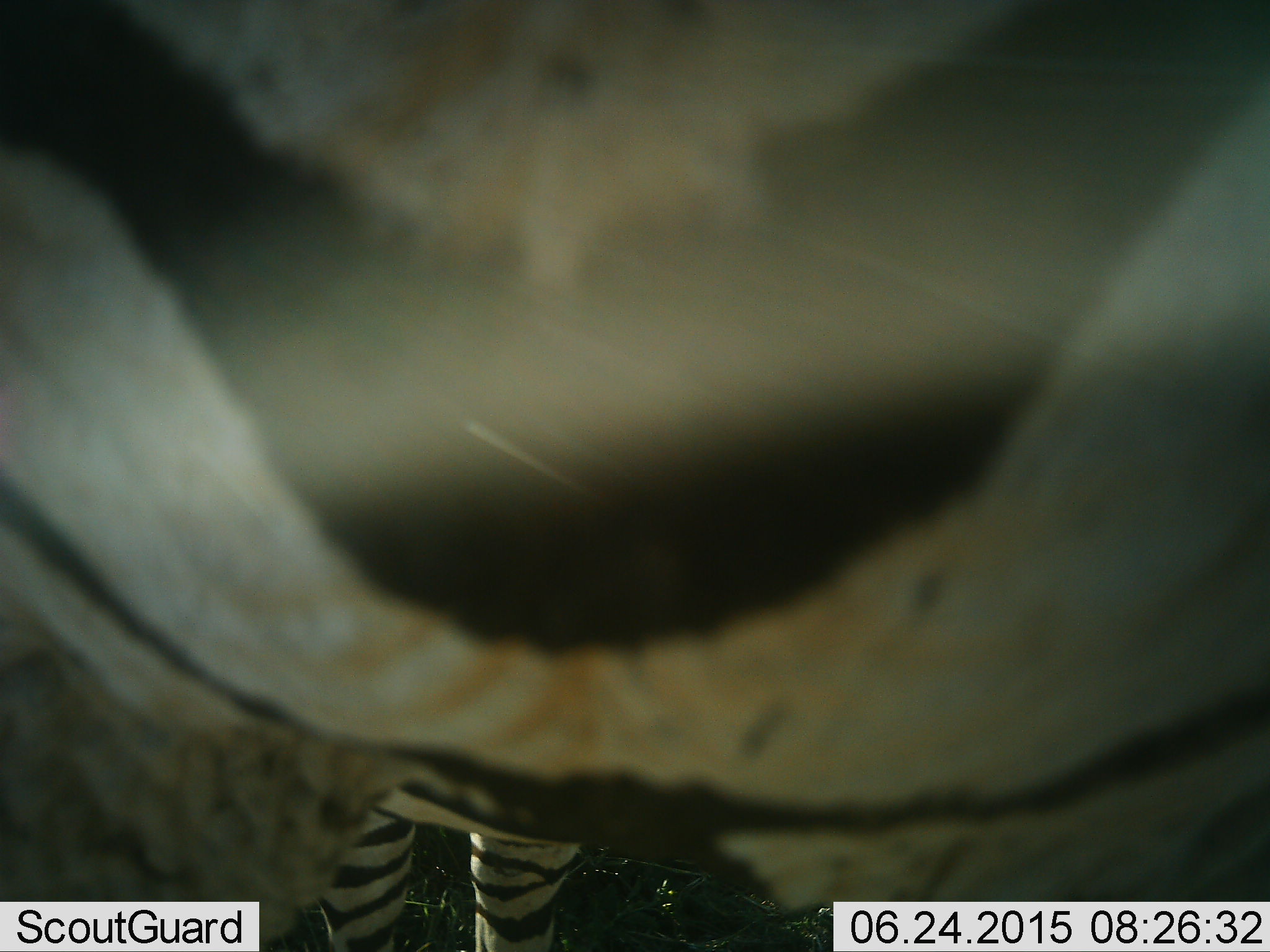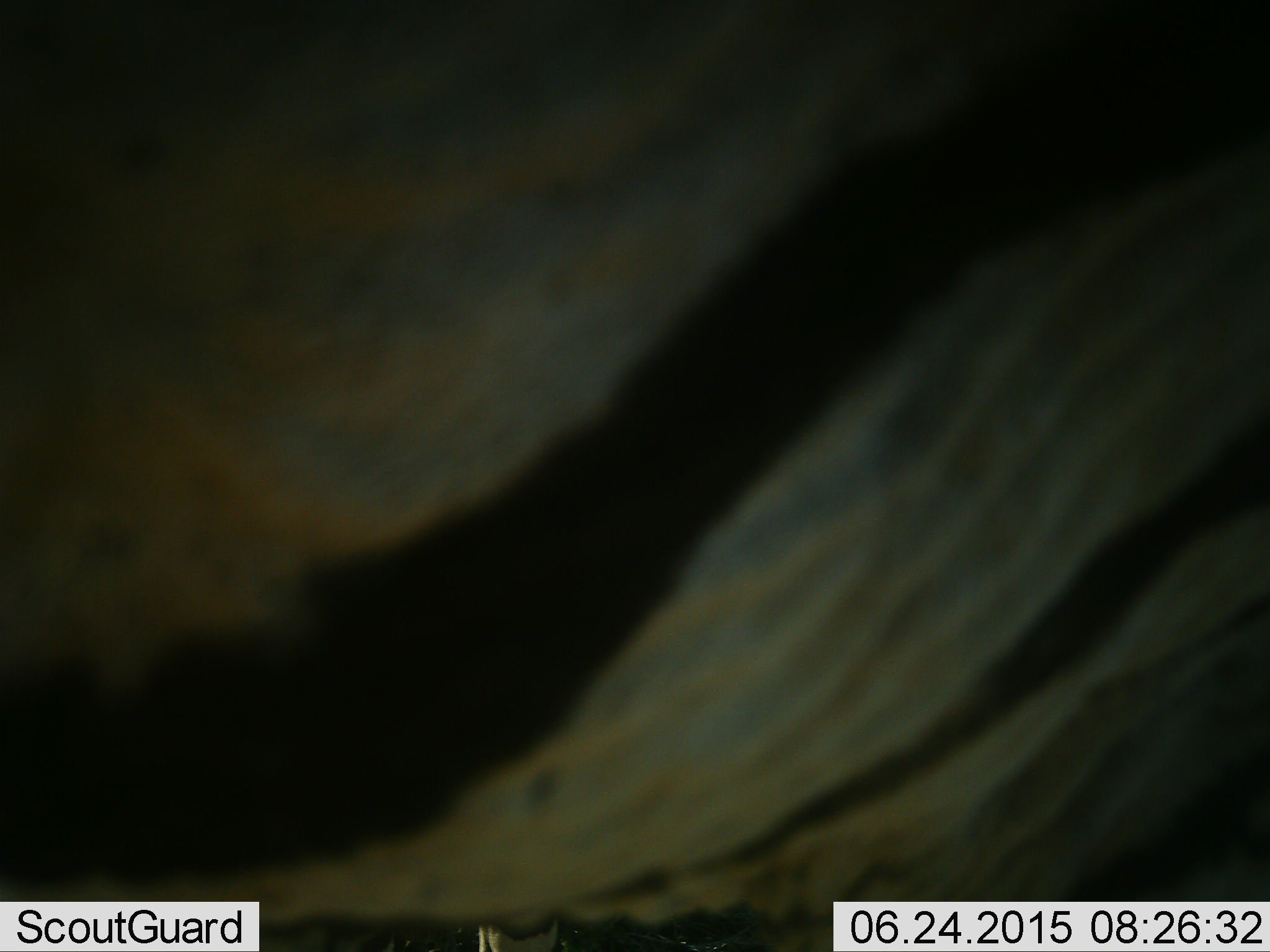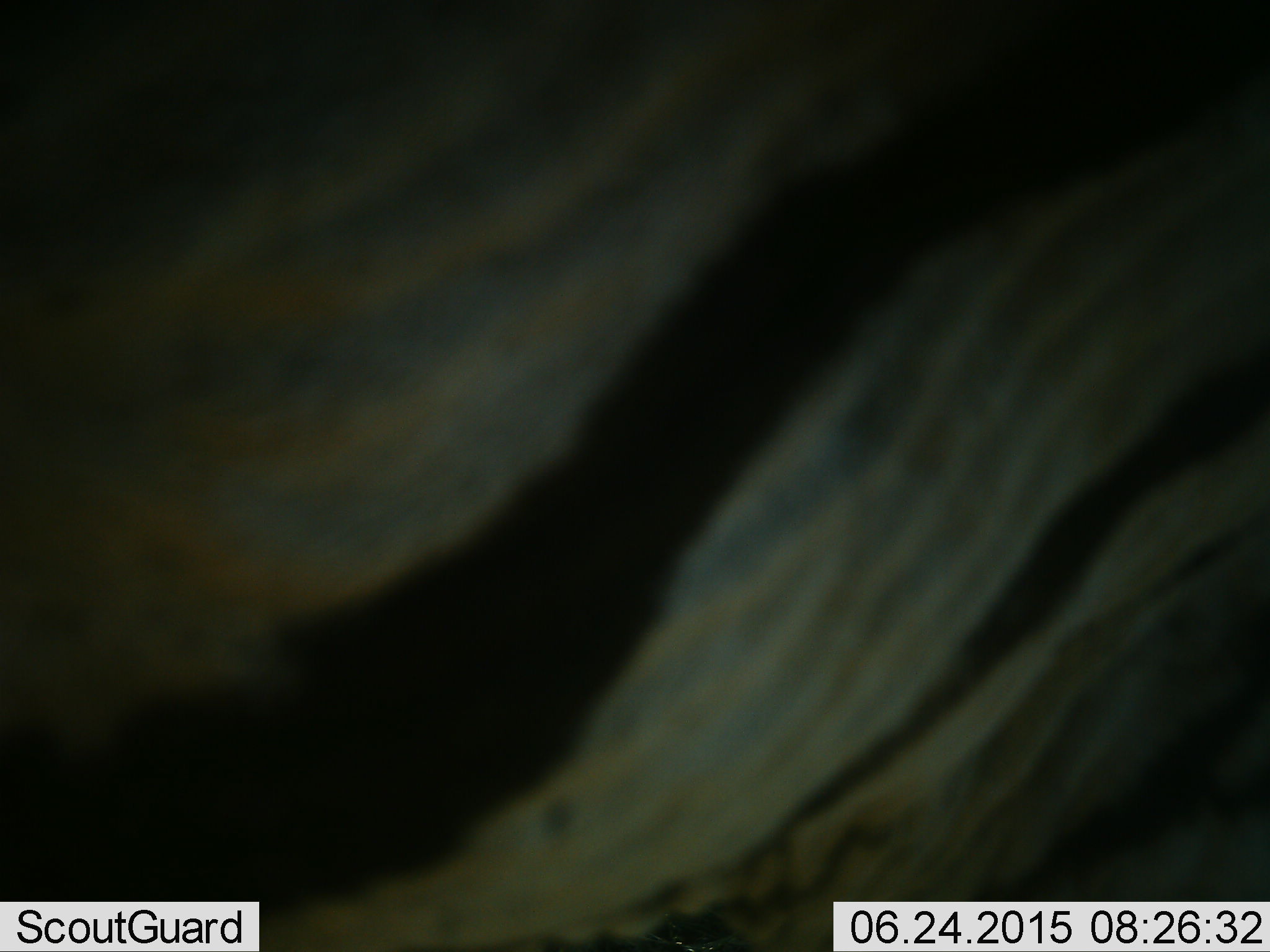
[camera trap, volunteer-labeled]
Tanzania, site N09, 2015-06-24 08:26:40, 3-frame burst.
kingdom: Animalia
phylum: Chordata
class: Mammalia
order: Perissodactyla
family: Equidae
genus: Equus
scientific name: Equus quagga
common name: plains zebra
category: zebra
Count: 1.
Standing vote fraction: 90%.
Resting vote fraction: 0%.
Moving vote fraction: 20%.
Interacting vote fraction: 0%.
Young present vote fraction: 0%.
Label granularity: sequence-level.